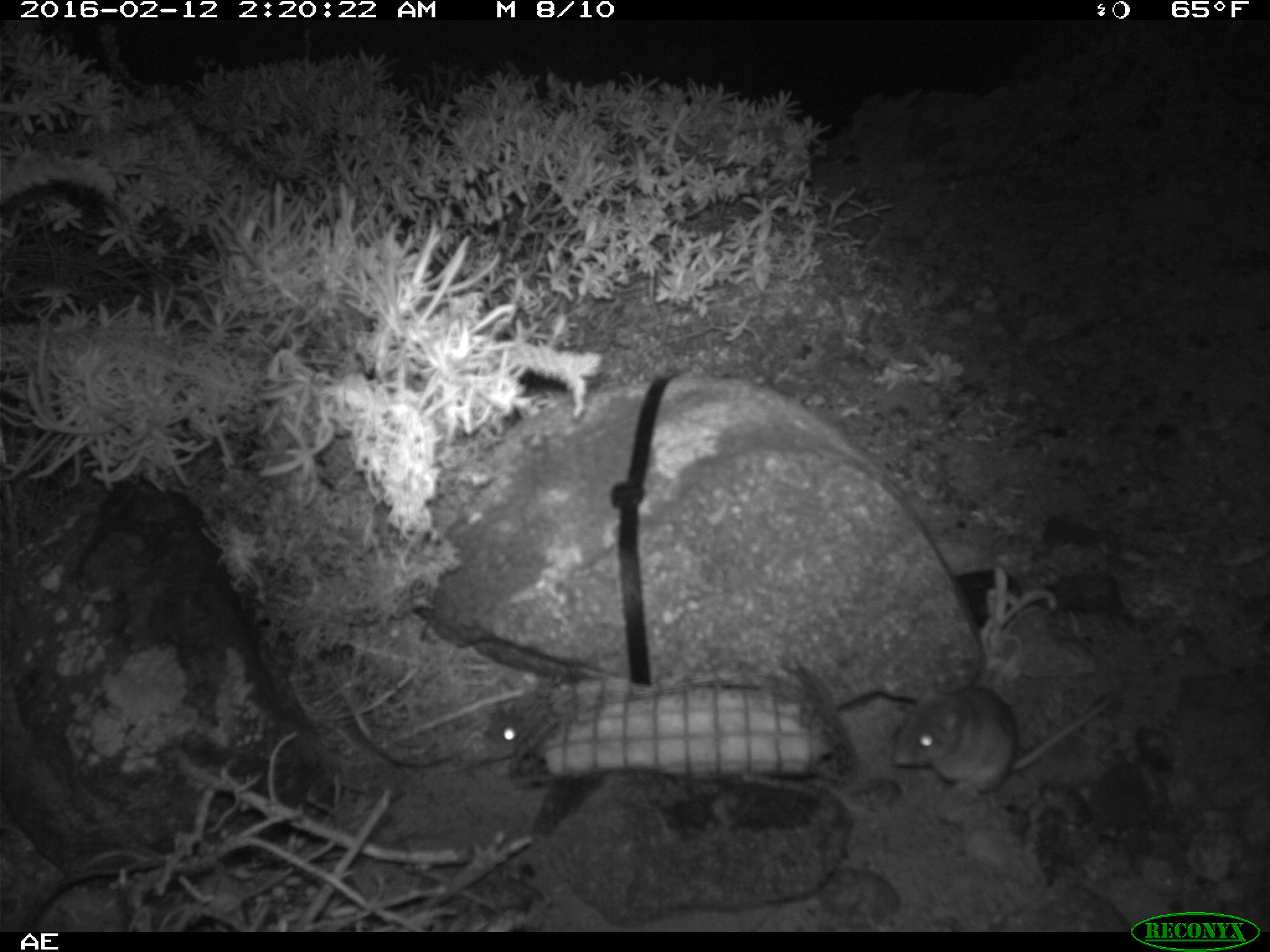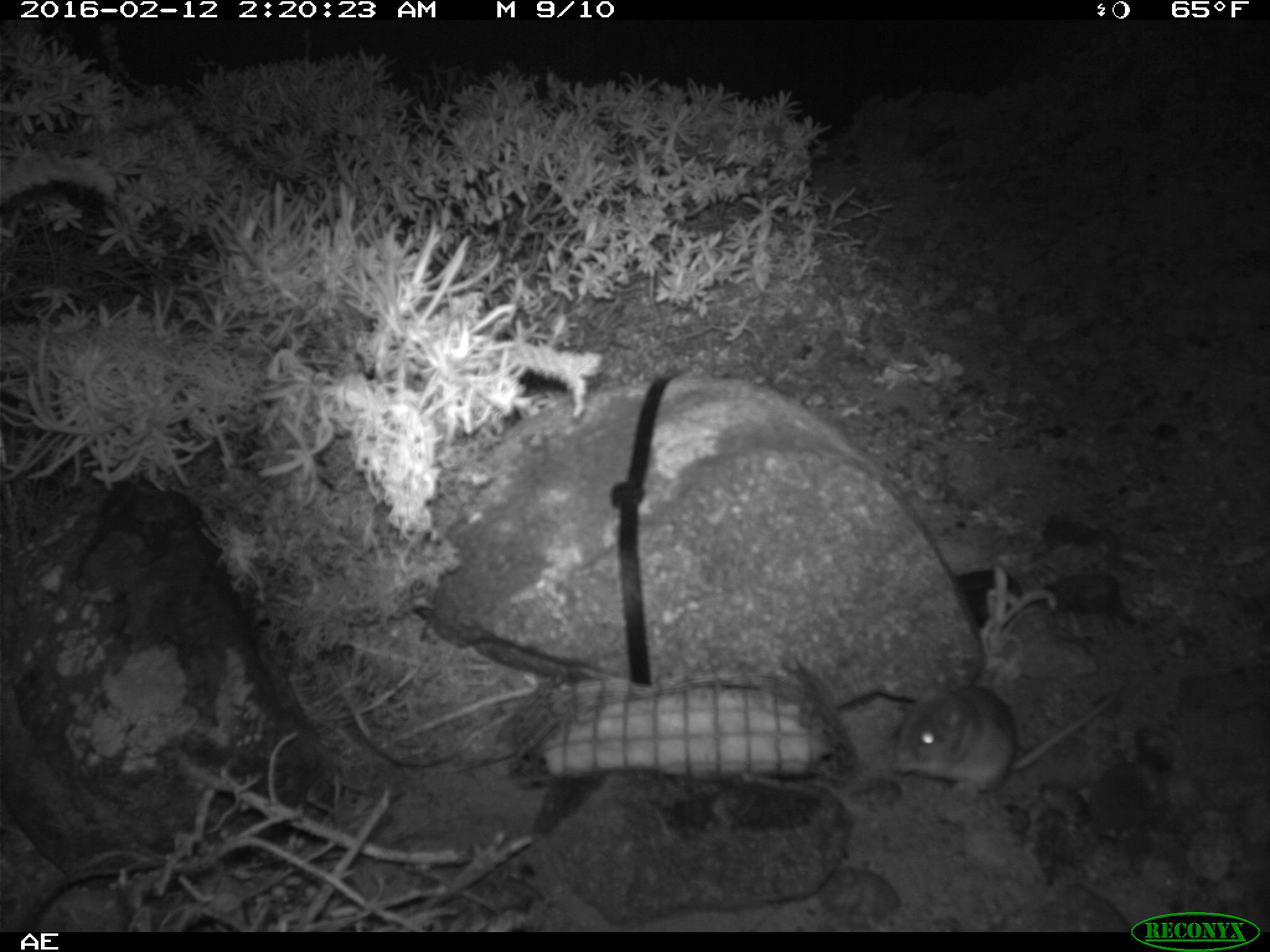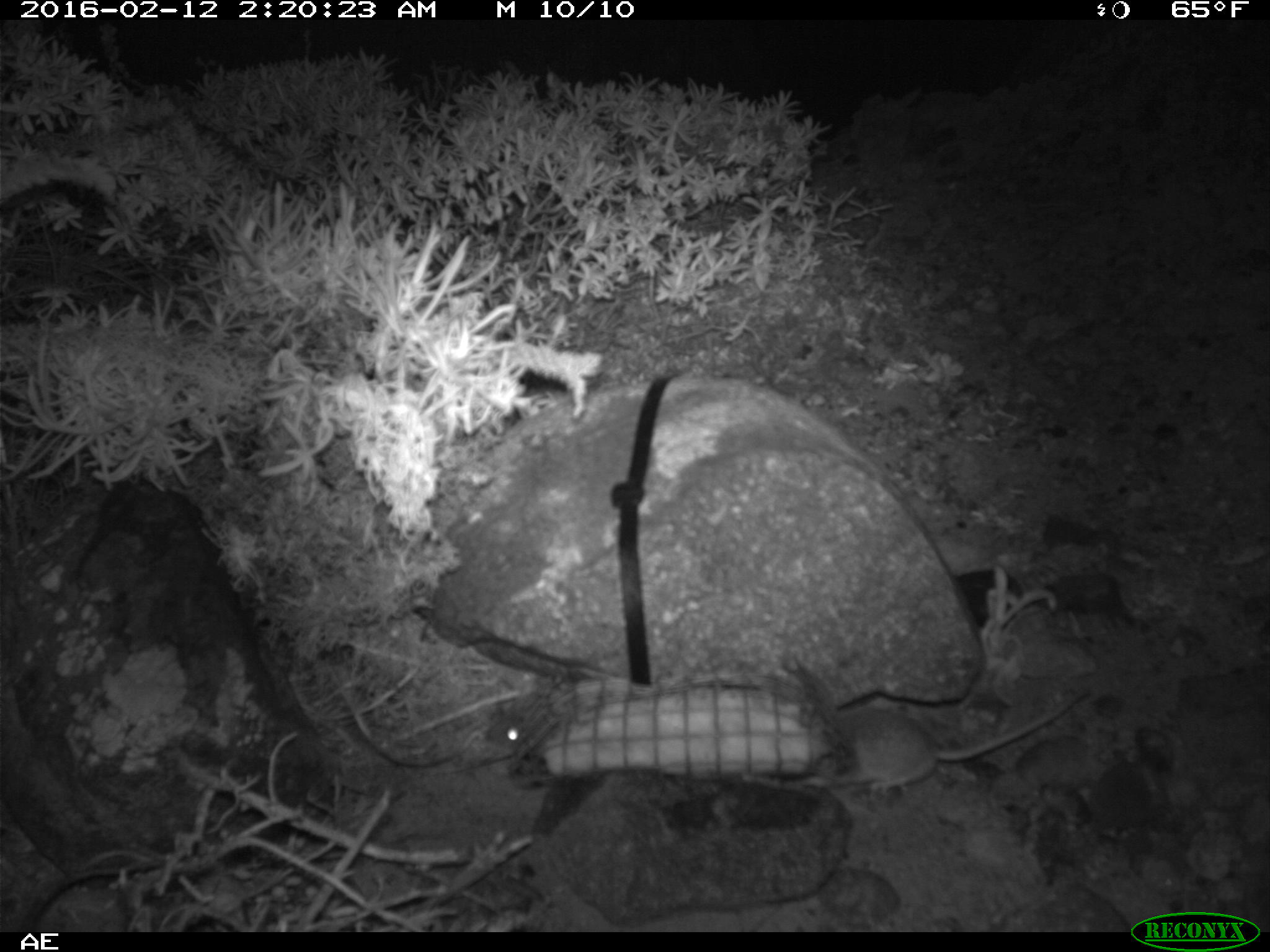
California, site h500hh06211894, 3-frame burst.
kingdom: Animalia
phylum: Chordata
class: Mammalia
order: Rodentia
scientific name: Rodentia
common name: rodent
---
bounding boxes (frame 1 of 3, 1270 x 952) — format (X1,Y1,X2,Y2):
rodent: (889,679,1111,793); (460,702,528,765)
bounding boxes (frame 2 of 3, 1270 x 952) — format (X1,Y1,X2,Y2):
rodent: (892,678,1119,793)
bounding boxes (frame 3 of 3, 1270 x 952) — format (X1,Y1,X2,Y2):
rodent: (828,692,1088,796); (474,703,527,744)